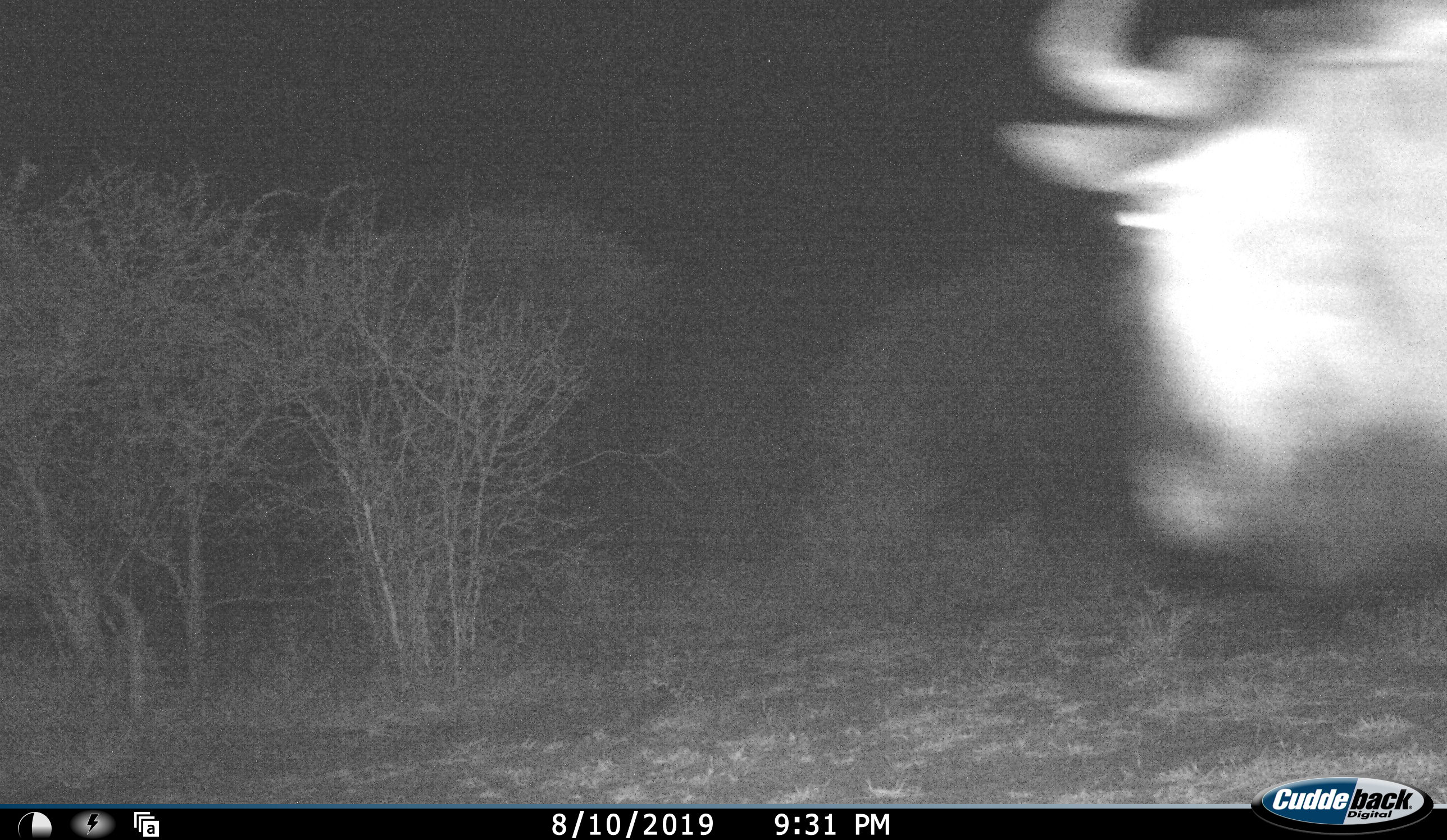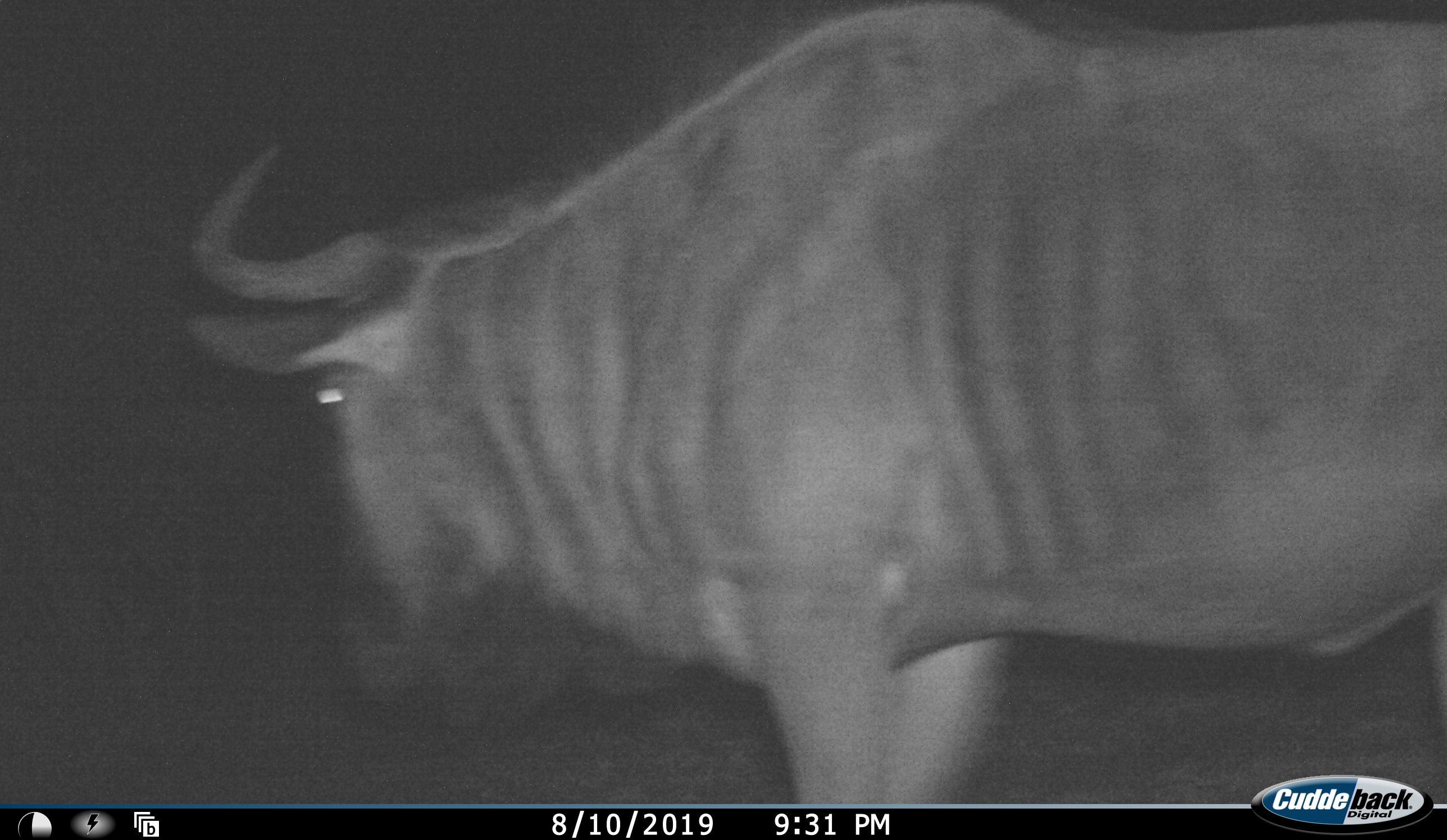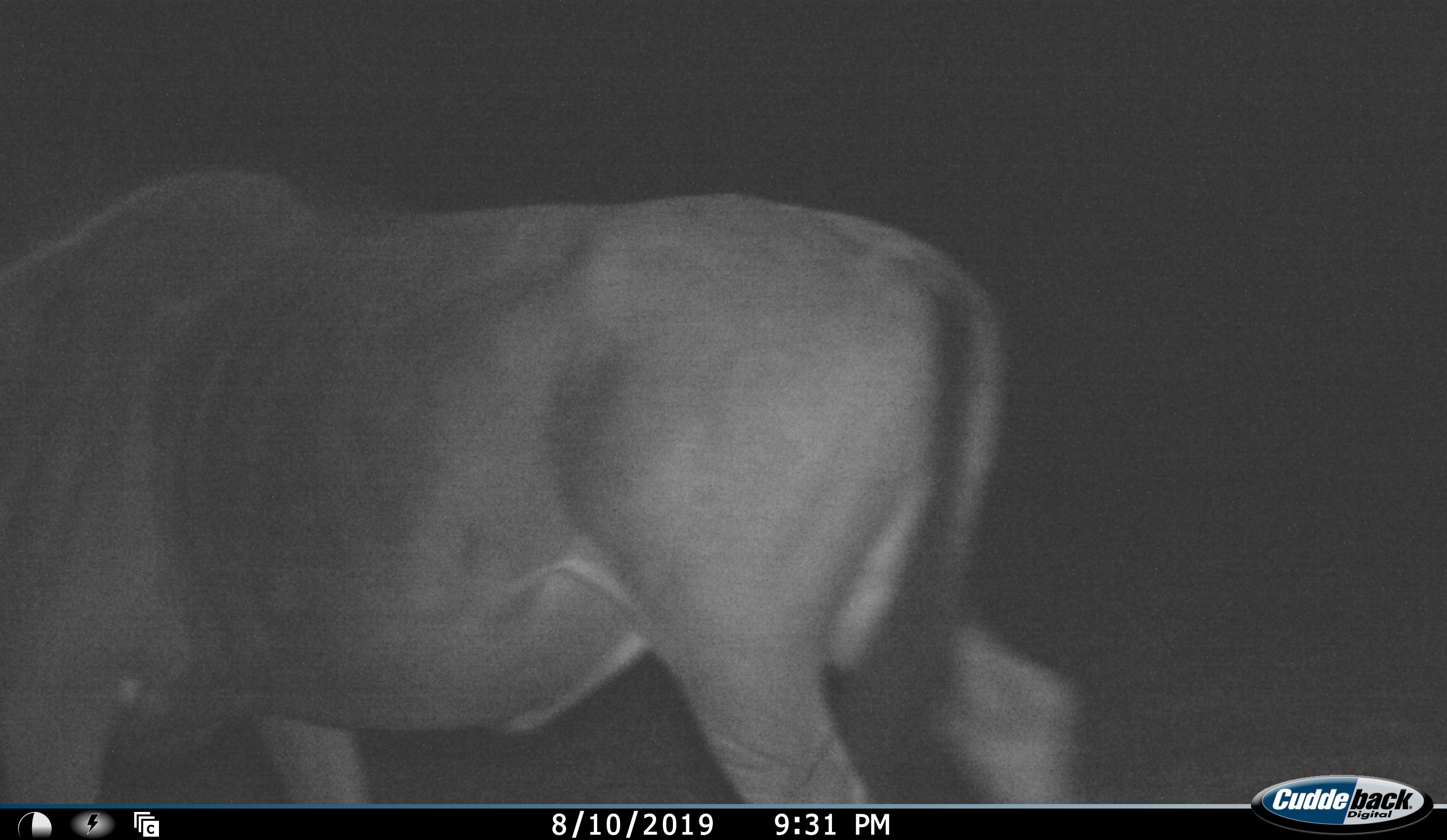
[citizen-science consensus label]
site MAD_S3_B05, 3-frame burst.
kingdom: Animalia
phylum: Chordata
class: Mammalia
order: Artiodactyla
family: Bovidae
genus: Connochaetes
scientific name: Connochaetes taurinus taurinus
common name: blue wildebeest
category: wildebeestblue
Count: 1.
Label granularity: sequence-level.